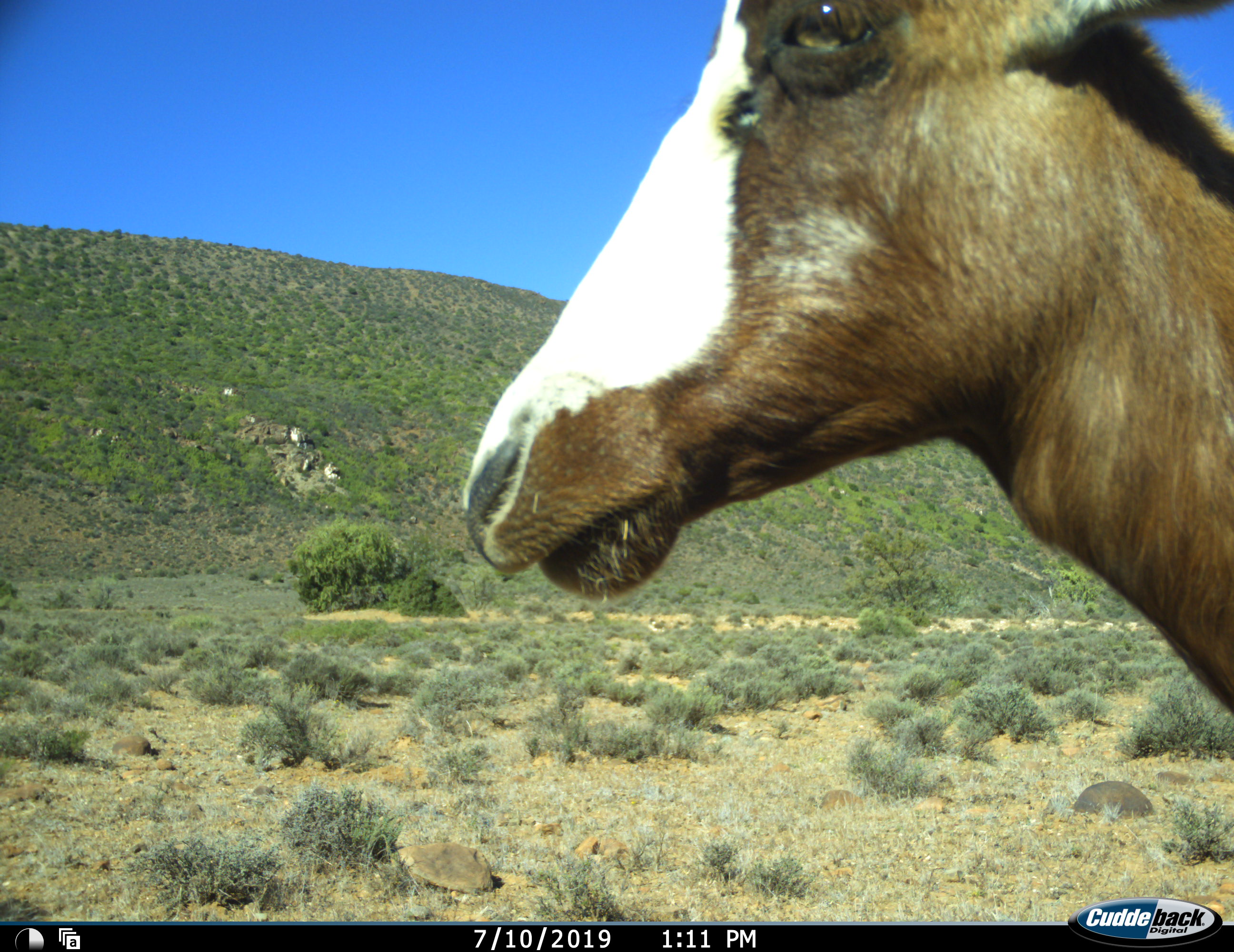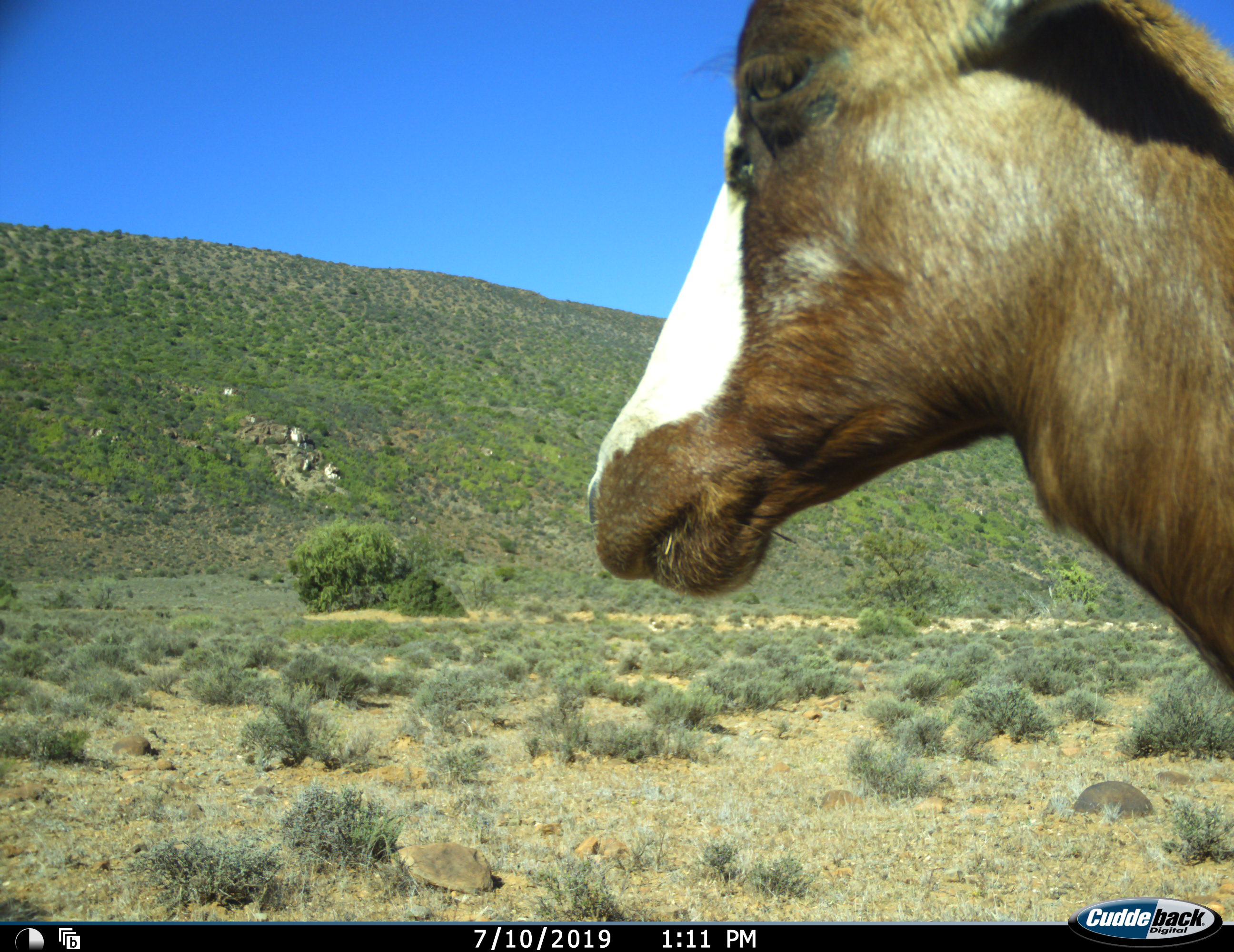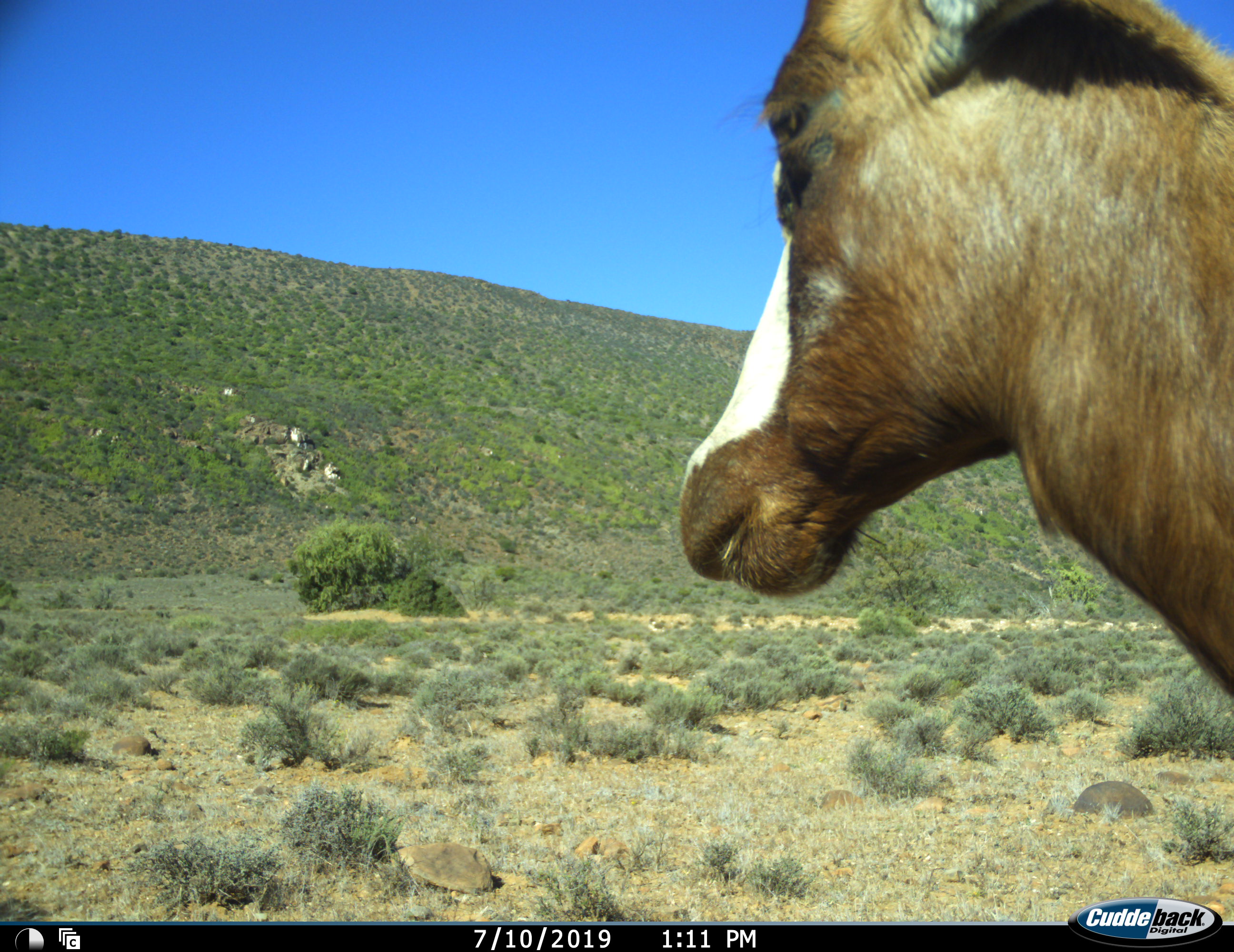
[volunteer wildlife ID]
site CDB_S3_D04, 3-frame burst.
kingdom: Animalia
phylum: Chordata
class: Mammalia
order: Artiodactyla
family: Bovidae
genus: Damaliscus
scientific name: Damaliscus pygargus phillipsi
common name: blesbok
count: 1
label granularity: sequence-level